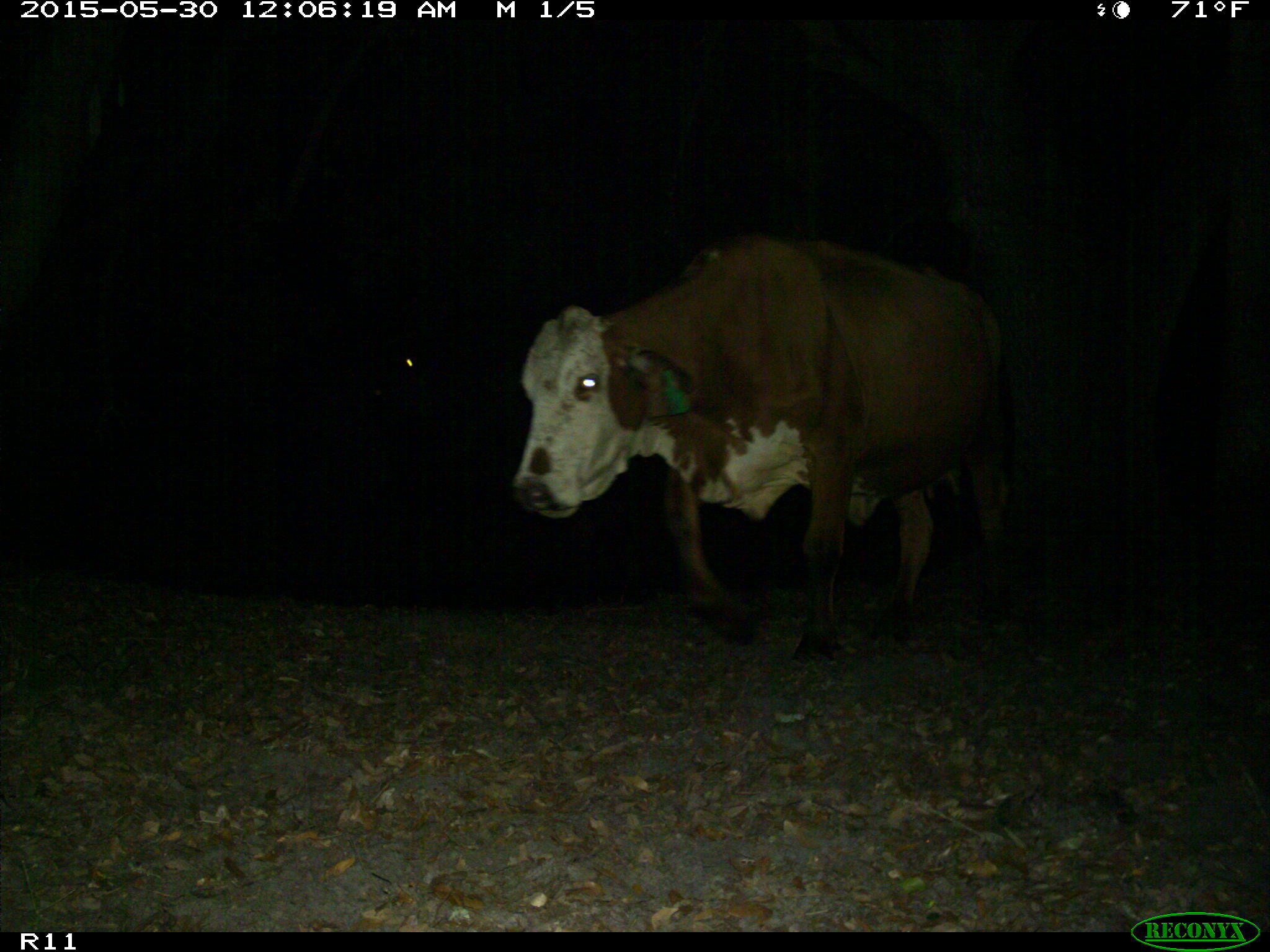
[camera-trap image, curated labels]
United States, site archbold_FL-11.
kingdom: Animalia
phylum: Chordata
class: Mammalia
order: Artiodactyla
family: Bovidae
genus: Bos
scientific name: Bos taurus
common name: domestic cow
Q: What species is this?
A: Bos taurus (domestic cow).